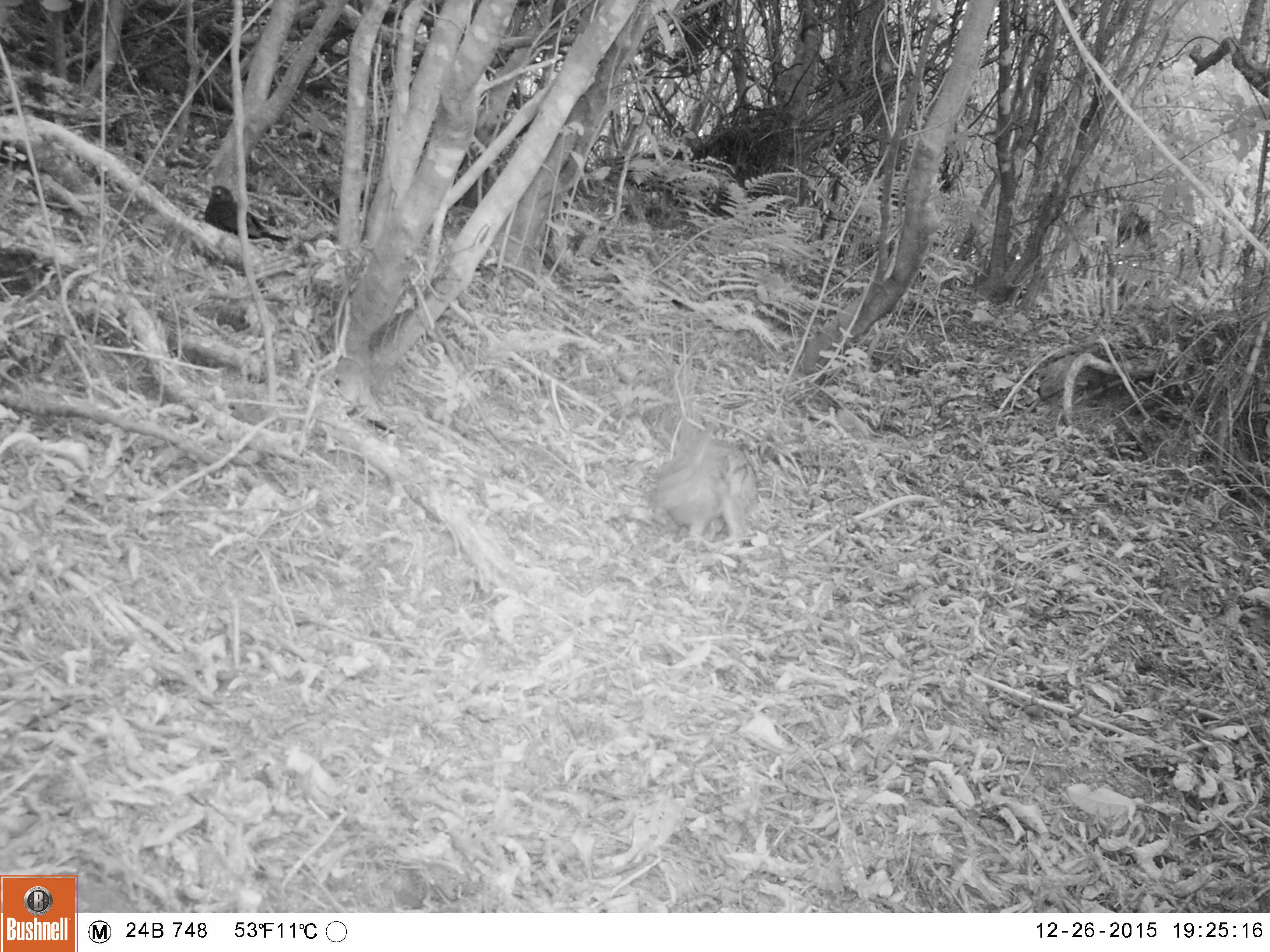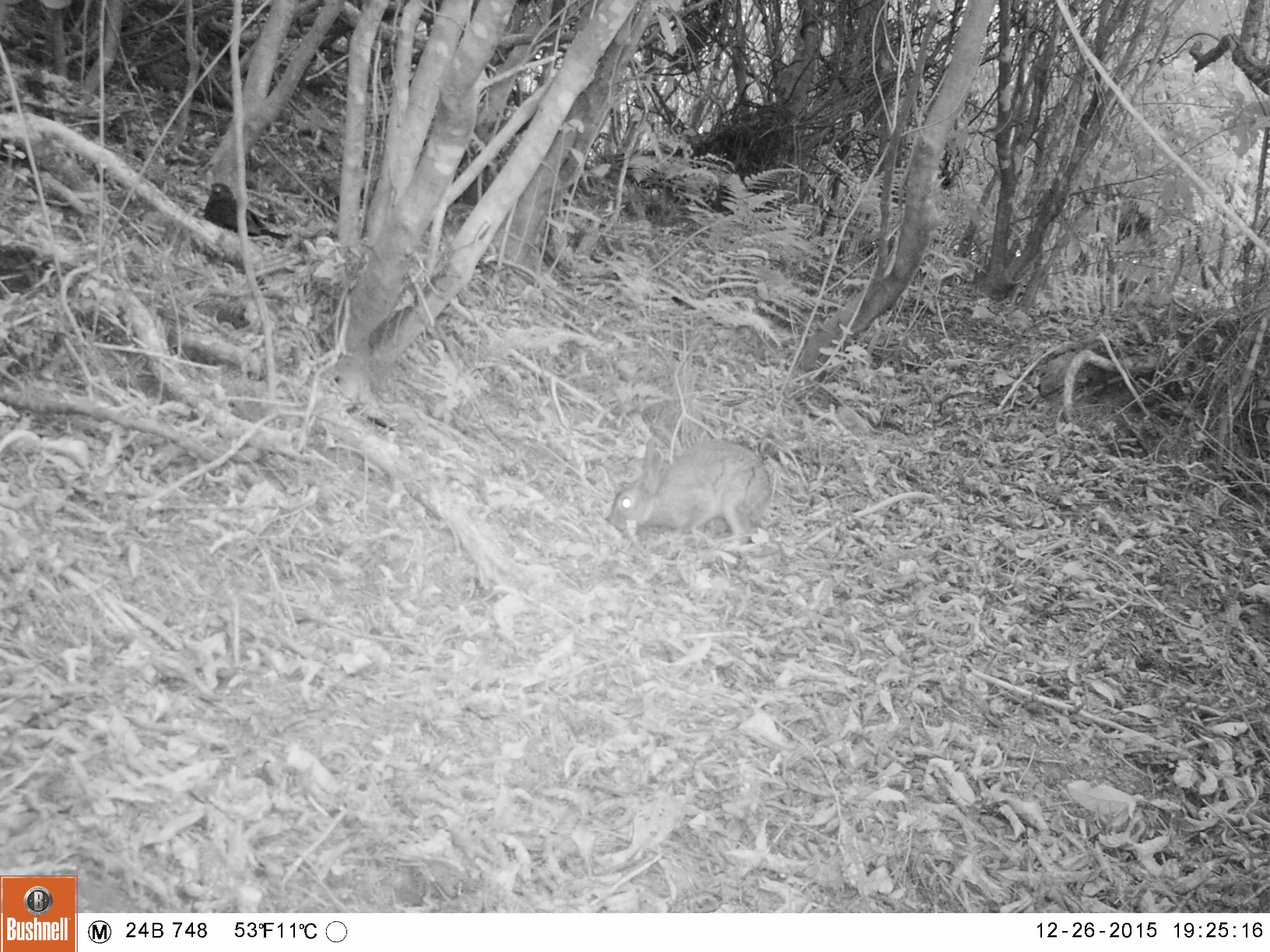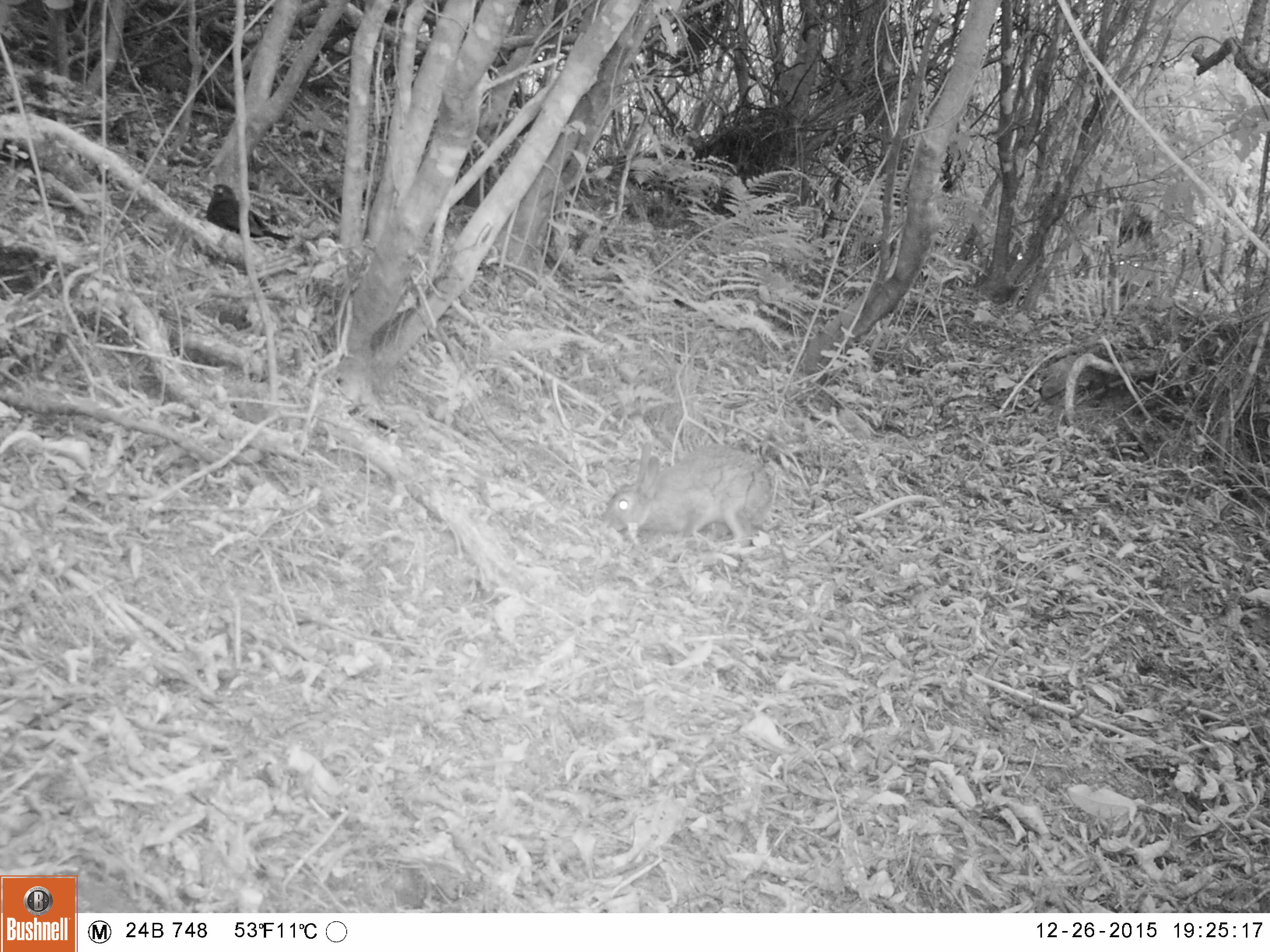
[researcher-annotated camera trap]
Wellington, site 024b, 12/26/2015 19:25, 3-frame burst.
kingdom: Animalia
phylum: Chordata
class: Mammalia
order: Lagomorpha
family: Leporidae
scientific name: Leporidae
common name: rabbit